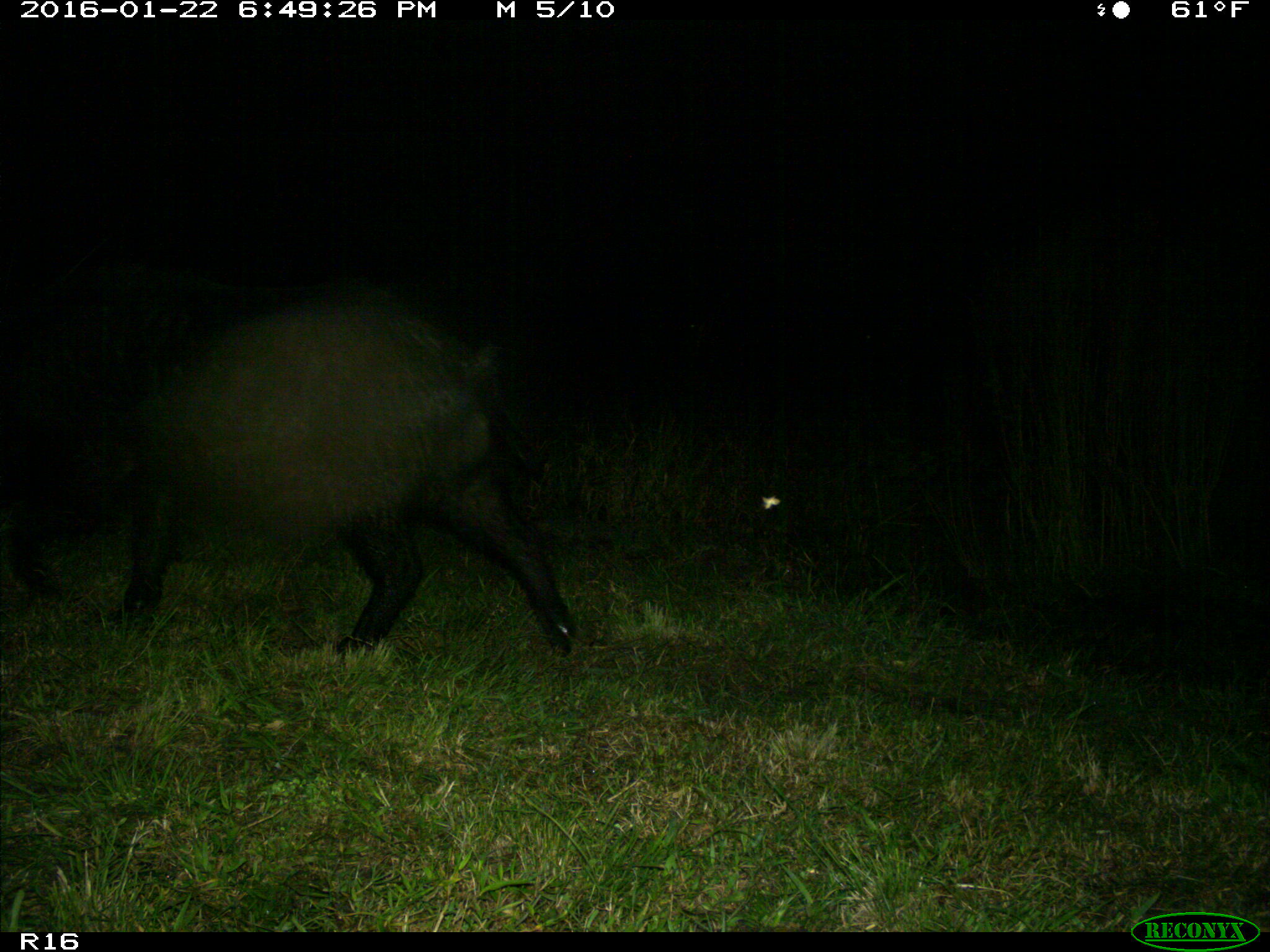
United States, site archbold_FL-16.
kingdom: Animalia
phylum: Chordata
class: Mammalia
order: Artiodactyla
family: Suidae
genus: Sus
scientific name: Sus scrofa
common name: wild boar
Sus scrofa (wild boar).